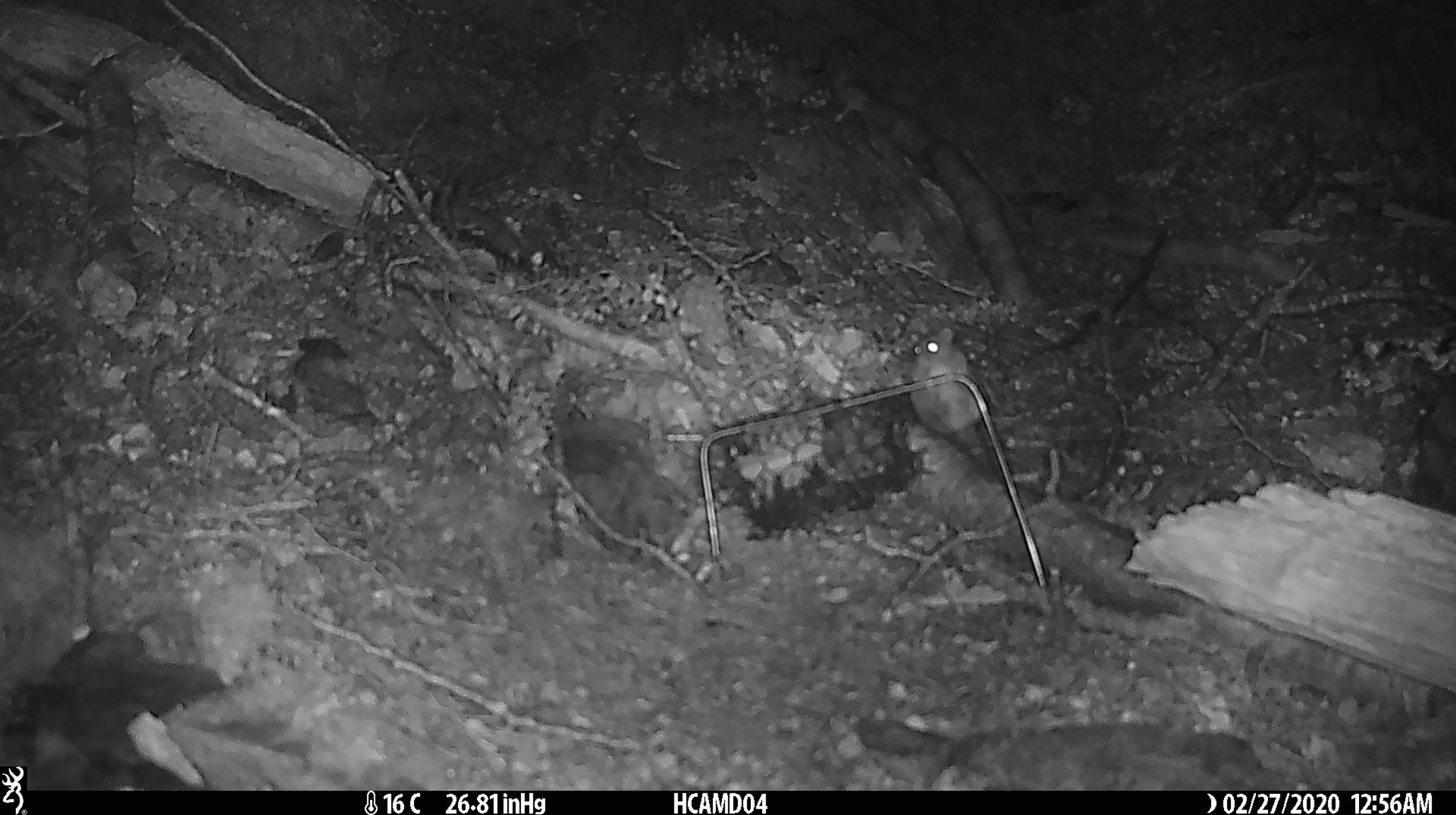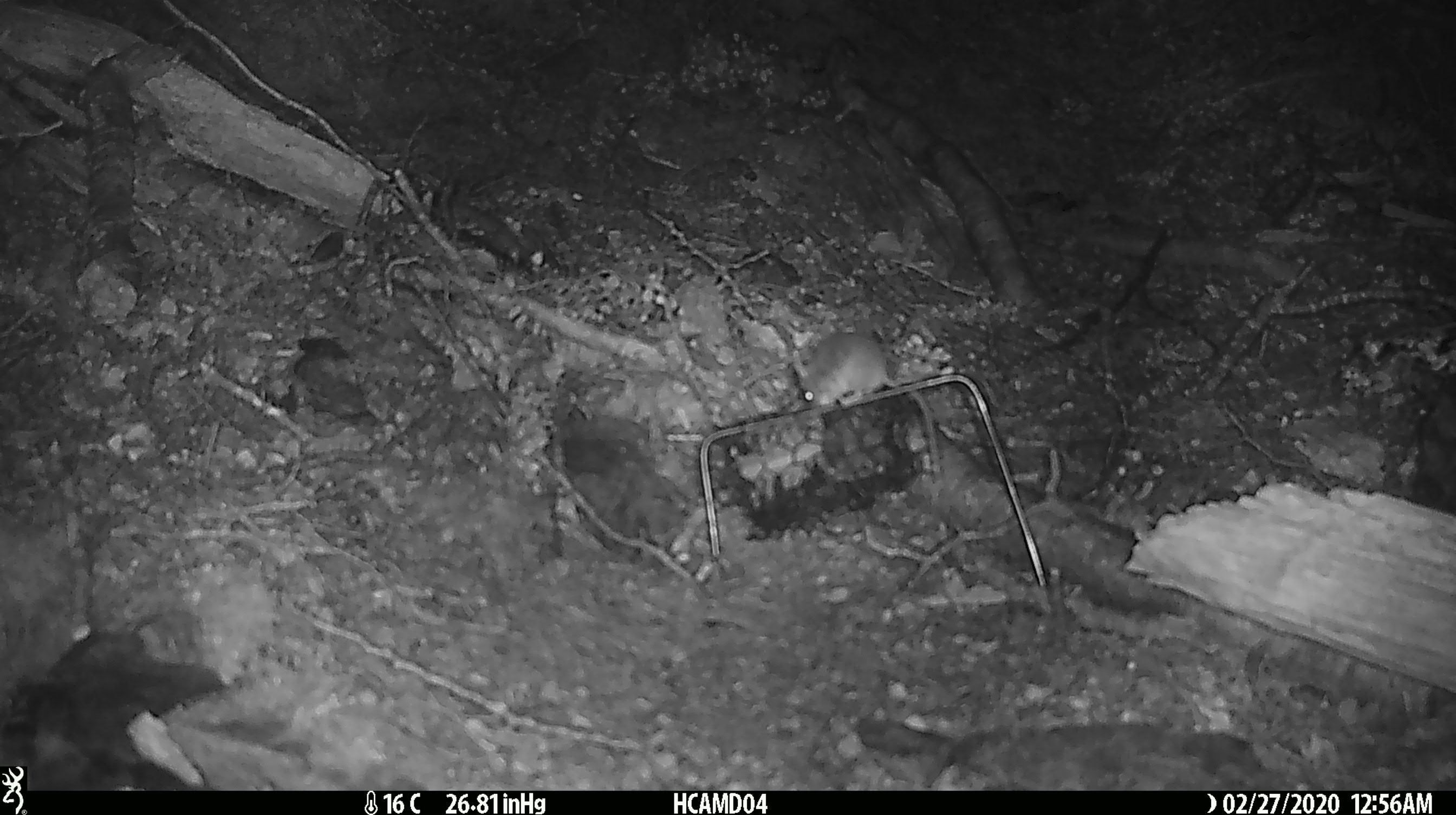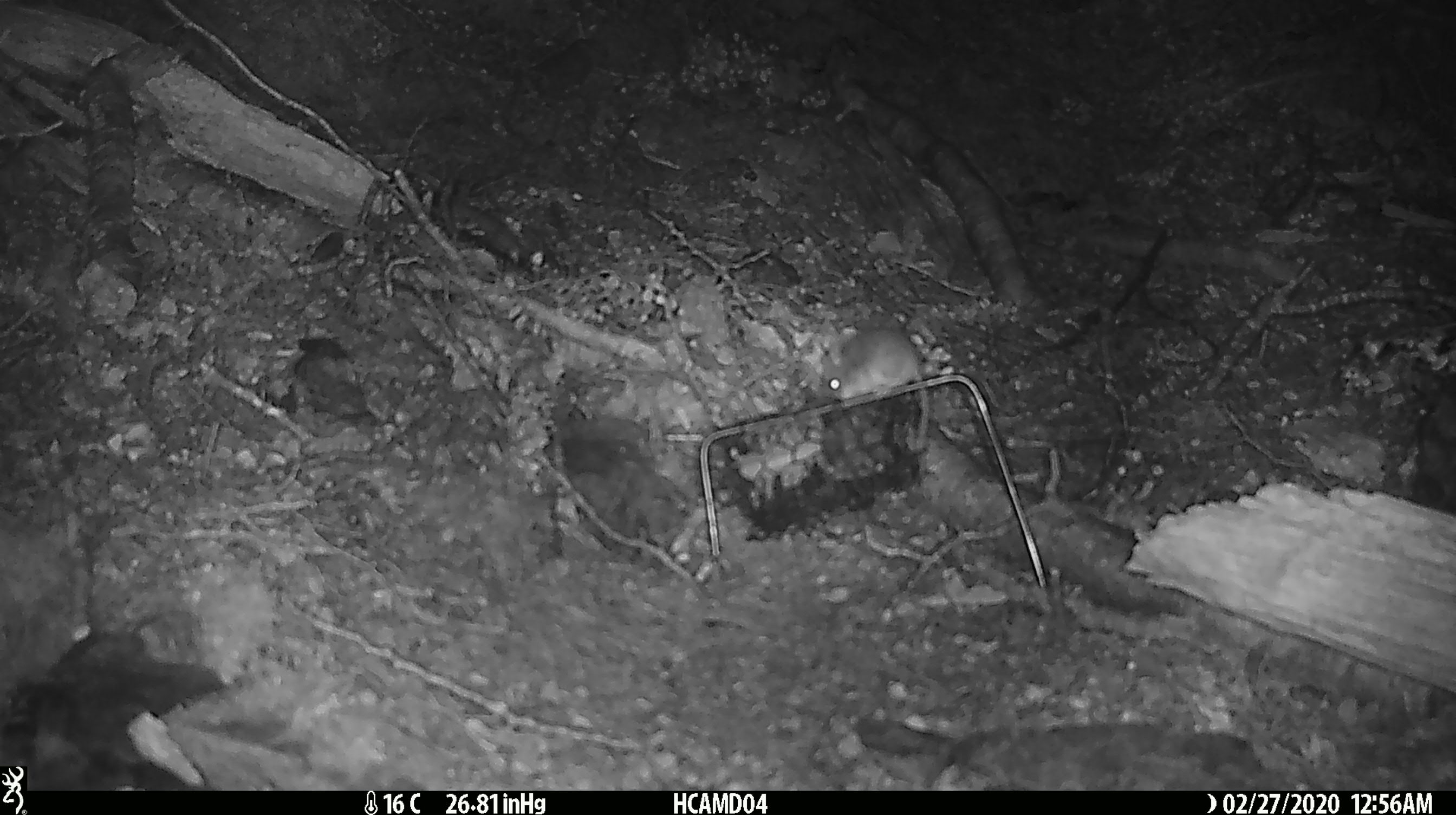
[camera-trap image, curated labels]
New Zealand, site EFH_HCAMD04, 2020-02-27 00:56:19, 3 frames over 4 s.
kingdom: Animalia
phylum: Chordata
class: Mammalia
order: Rodentia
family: Muridae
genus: Mus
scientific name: Mus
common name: mouse